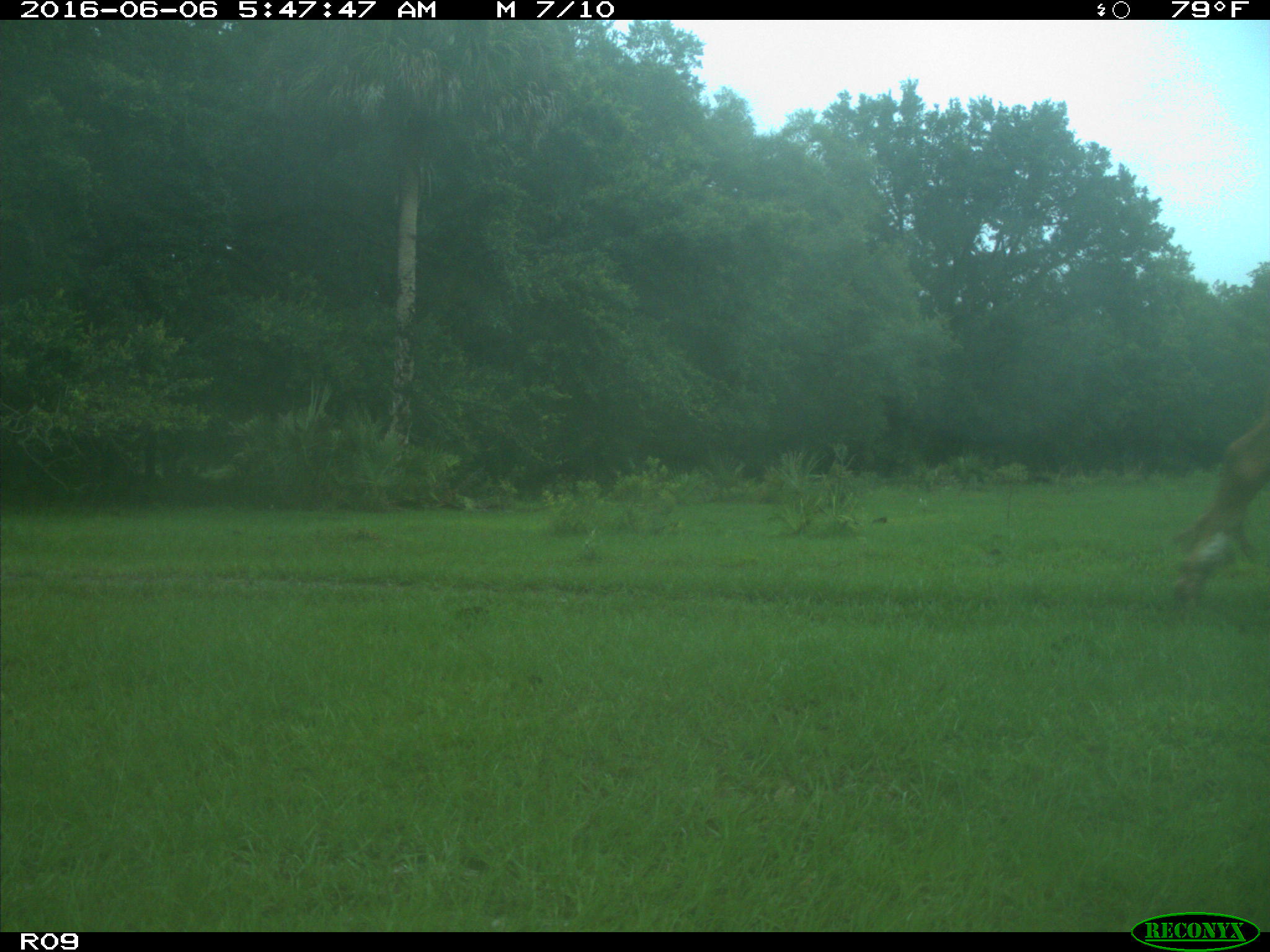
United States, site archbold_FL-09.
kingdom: Animalia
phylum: Chordata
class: Mammalia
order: Artiodactyla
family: Bovidae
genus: Bos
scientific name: Bos taurus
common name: domestic cow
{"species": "Bos taurus (domestic cow)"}